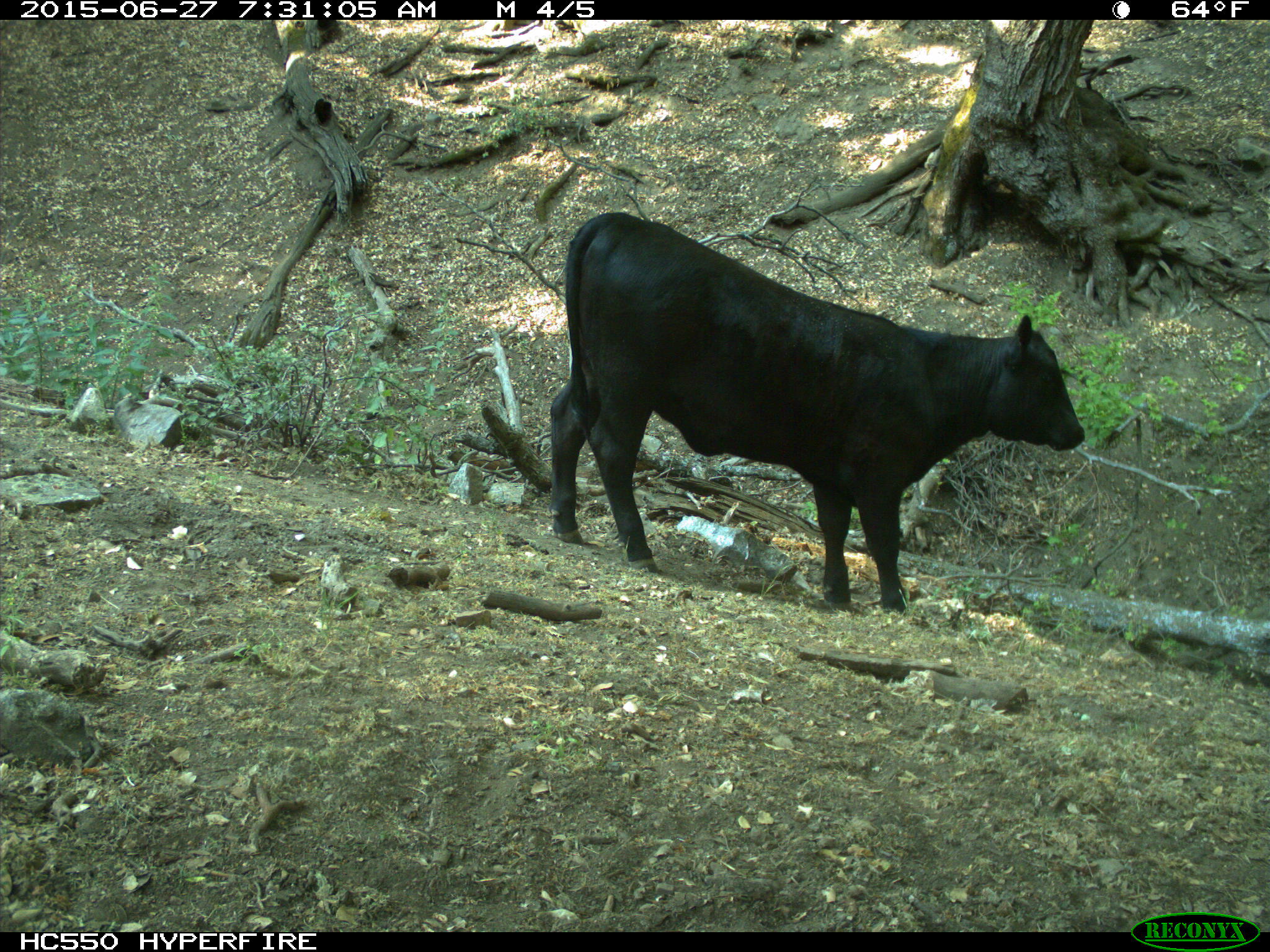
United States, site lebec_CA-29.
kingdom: Animalia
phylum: Chordata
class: Mammalia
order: Artiodactyla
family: Bovidae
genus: Bos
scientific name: Bos taurus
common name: domestic cow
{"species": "Bos taurus (domestic cow)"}